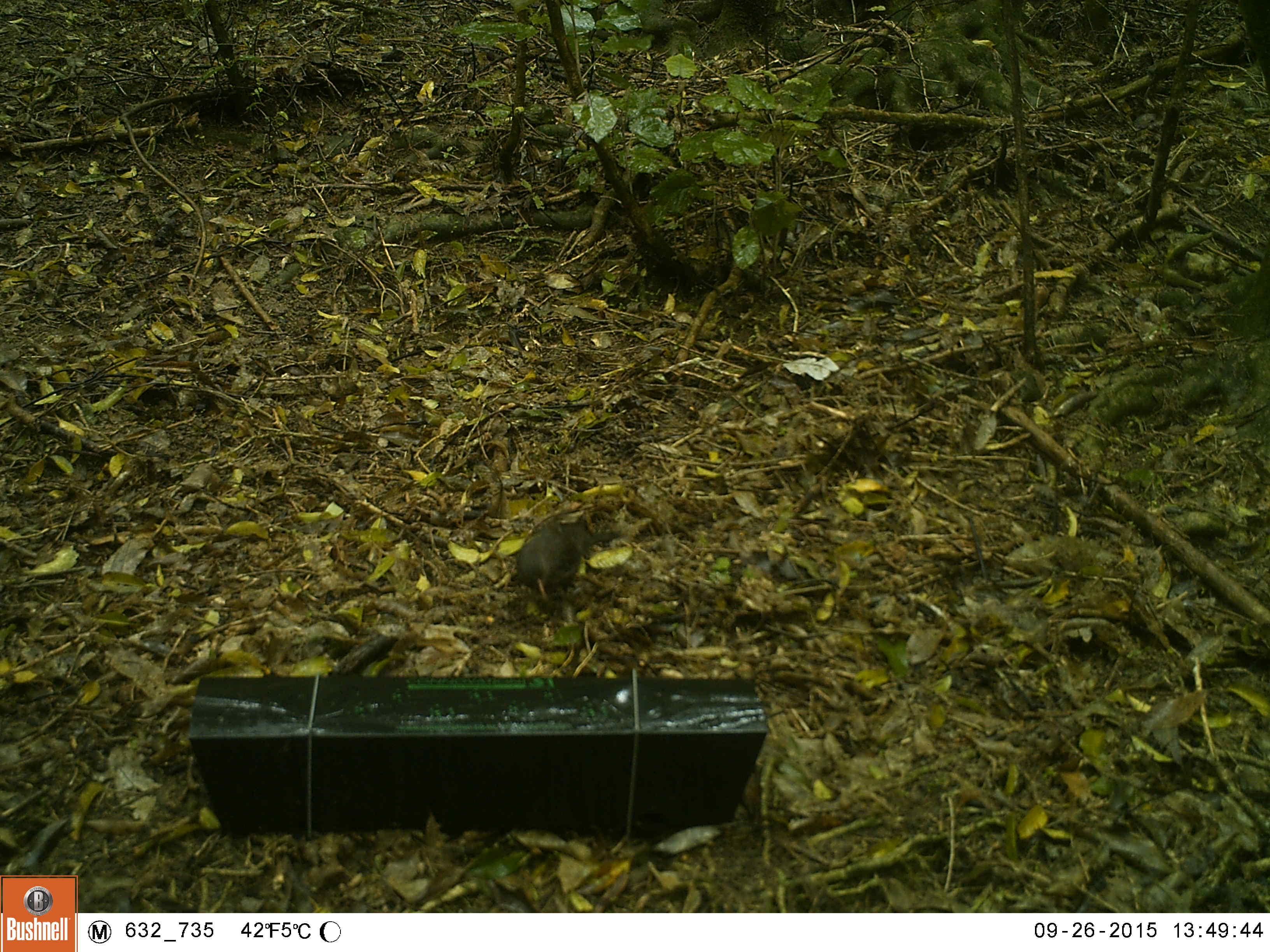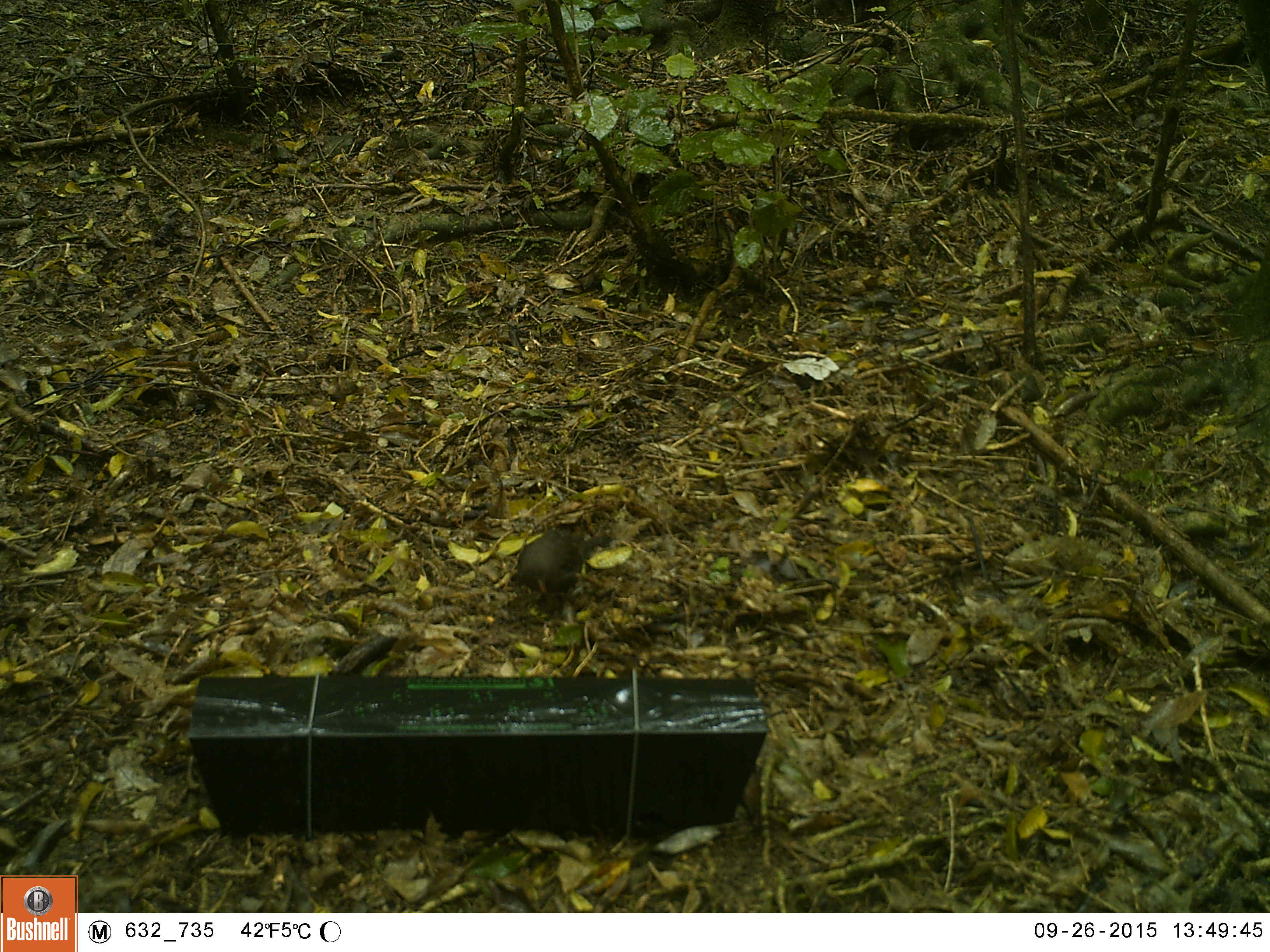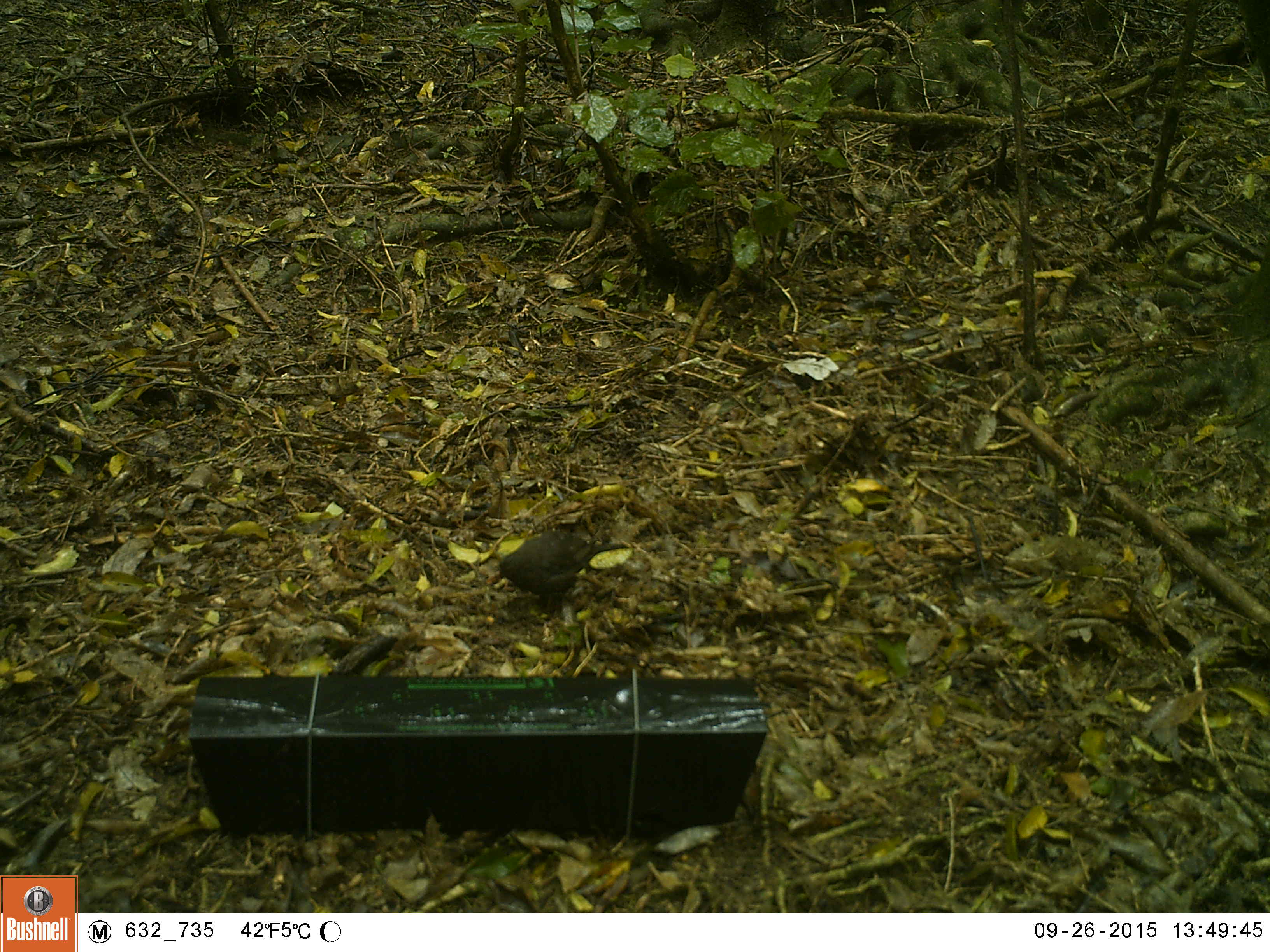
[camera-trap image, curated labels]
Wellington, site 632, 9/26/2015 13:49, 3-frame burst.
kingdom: Animalia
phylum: Chordata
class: Aves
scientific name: Aves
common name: bird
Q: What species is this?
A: Bird (Aves).